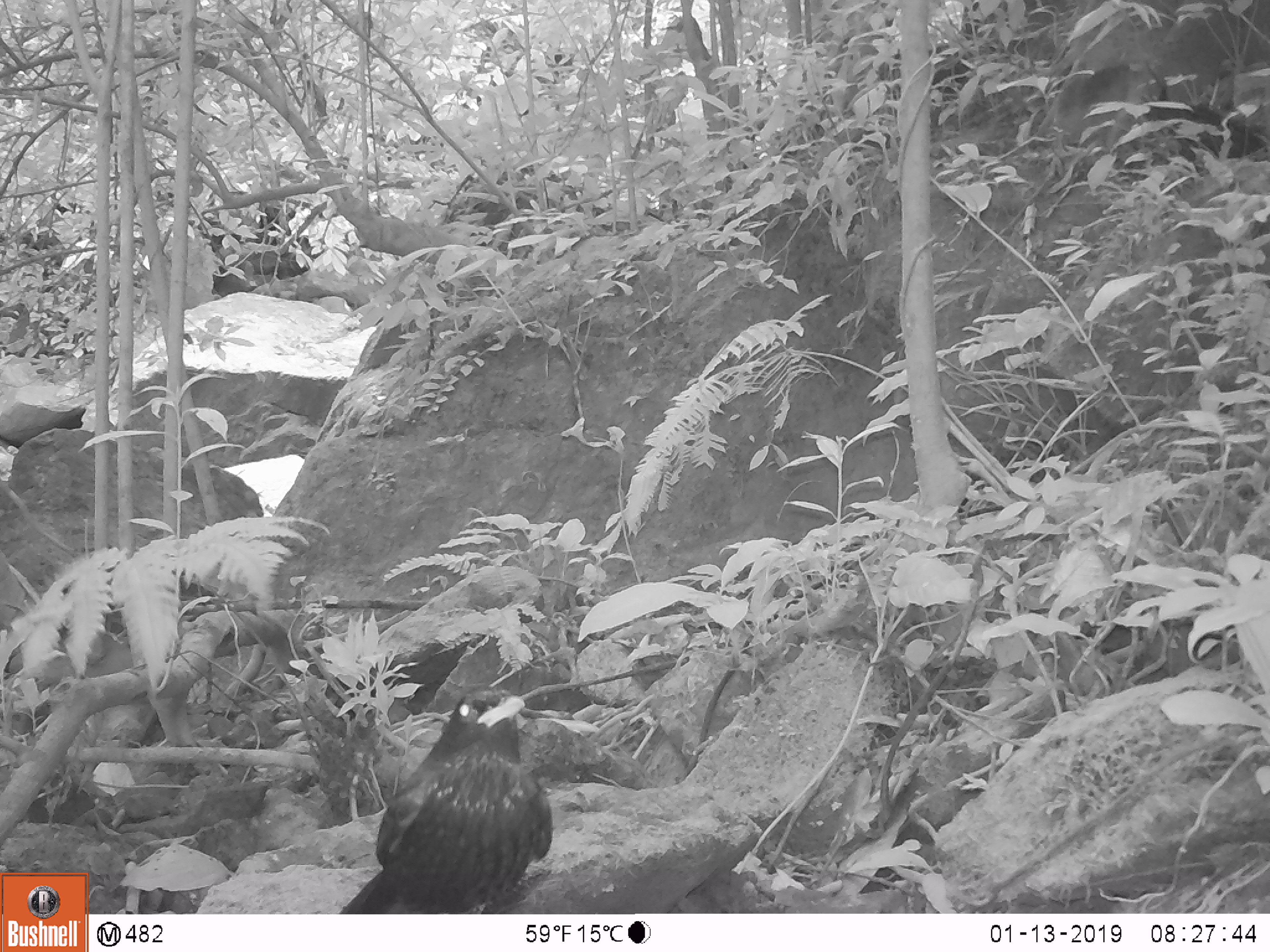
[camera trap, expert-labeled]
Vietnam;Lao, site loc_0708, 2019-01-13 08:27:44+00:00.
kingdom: Animalia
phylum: Chordata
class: Aves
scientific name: Aves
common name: bird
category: unidentified bird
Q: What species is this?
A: Unidentified bird (bird) (Aves).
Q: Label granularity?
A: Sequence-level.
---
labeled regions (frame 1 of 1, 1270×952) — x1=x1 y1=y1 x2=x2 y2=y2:
unidentified bird: x1=339 y1=686 x2=551 y2=913